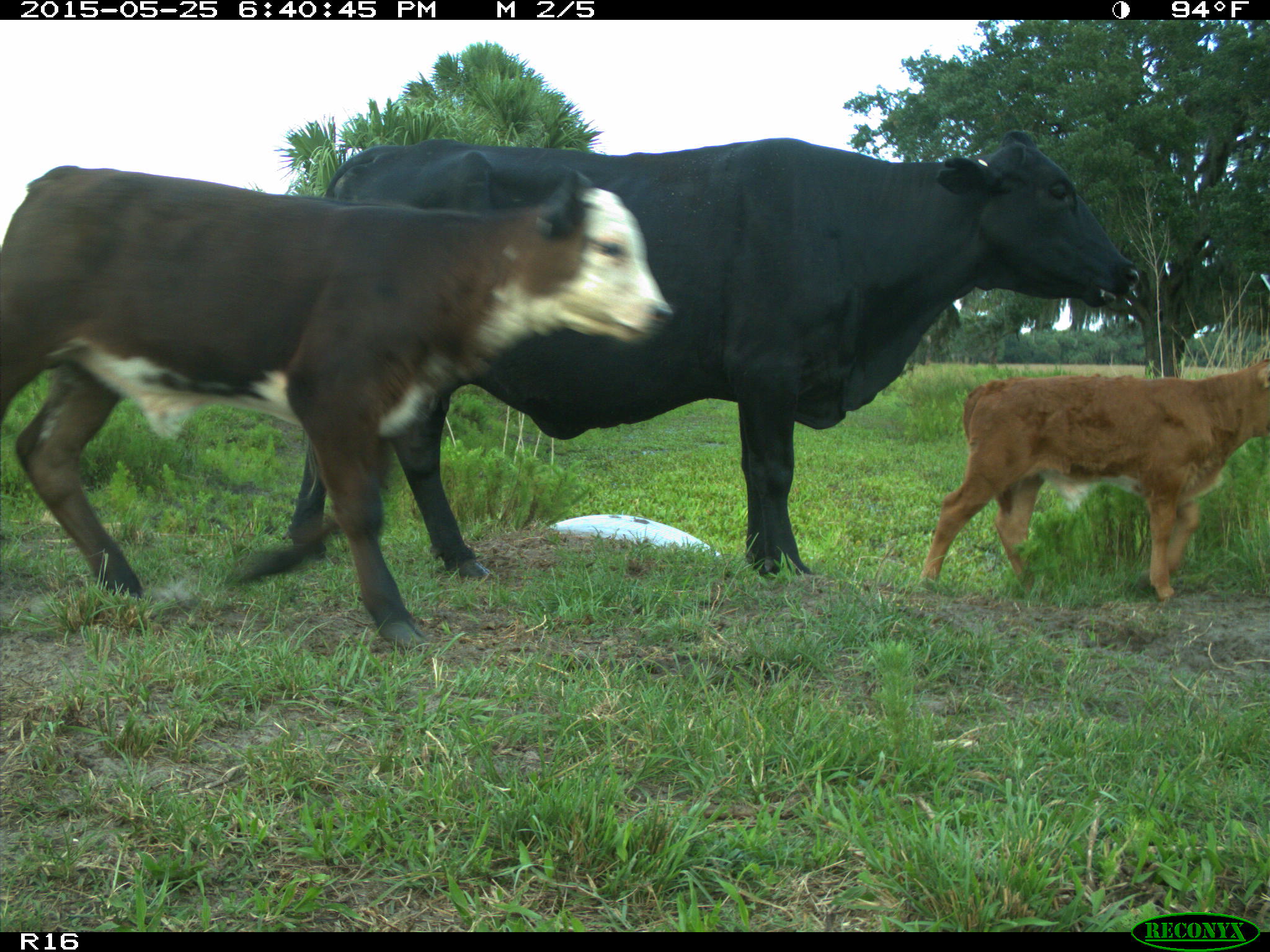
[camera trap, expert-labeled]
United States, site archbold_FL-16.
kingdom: Animalia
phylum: Chordata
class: Mammalia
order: Artiodactyla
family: Bovidae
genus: Bos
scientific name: Bos taurus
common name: domestic cow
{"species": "Bos taurus (domestic cow)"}